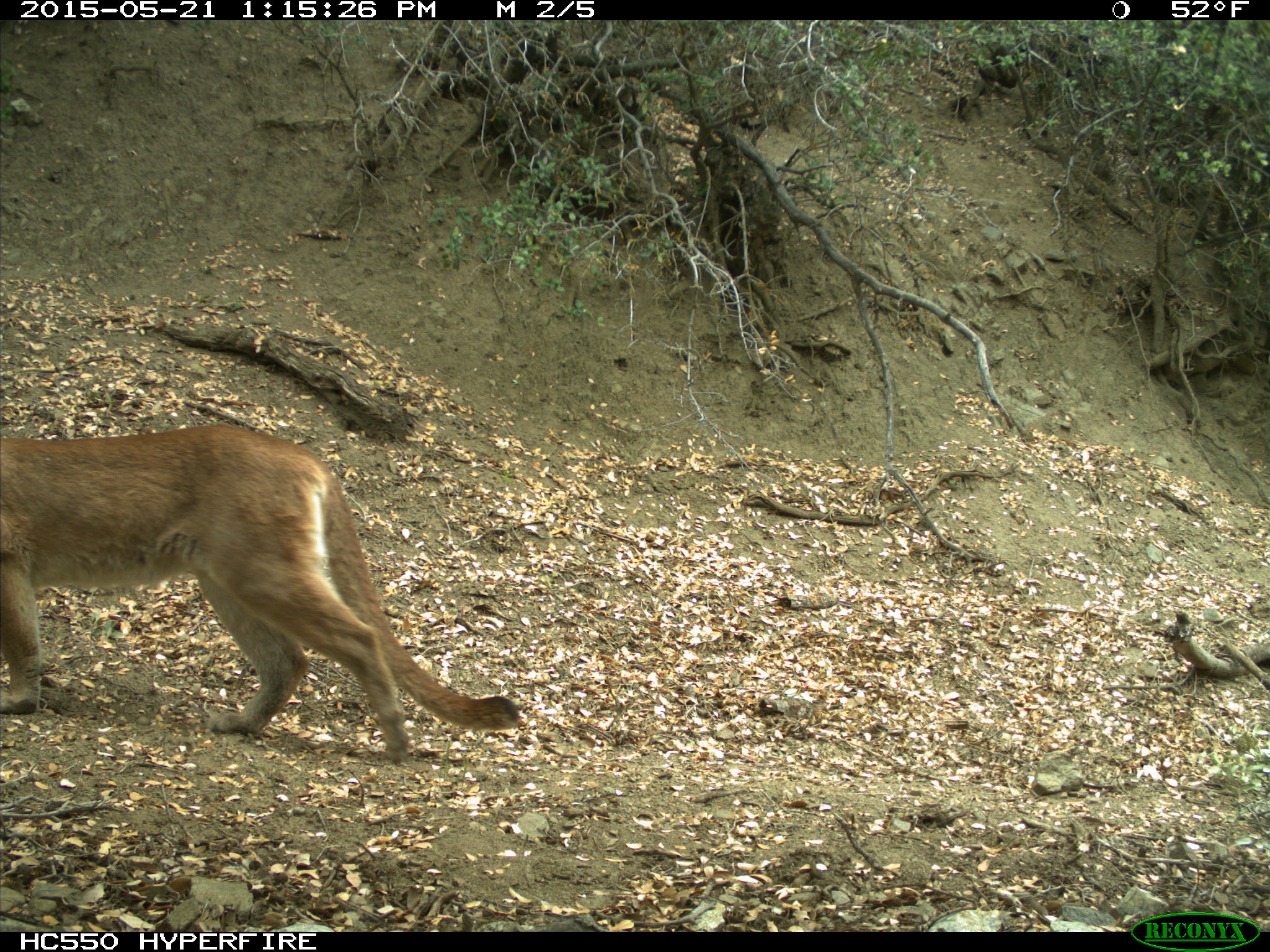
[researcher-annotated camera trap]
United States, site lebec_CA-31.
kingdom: Animalia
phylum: Chordata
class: Mammalia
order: Carnivora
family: Felidae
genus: Puma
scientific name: Puma concolor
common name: mountain lion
Puma concolor (mountain lion).